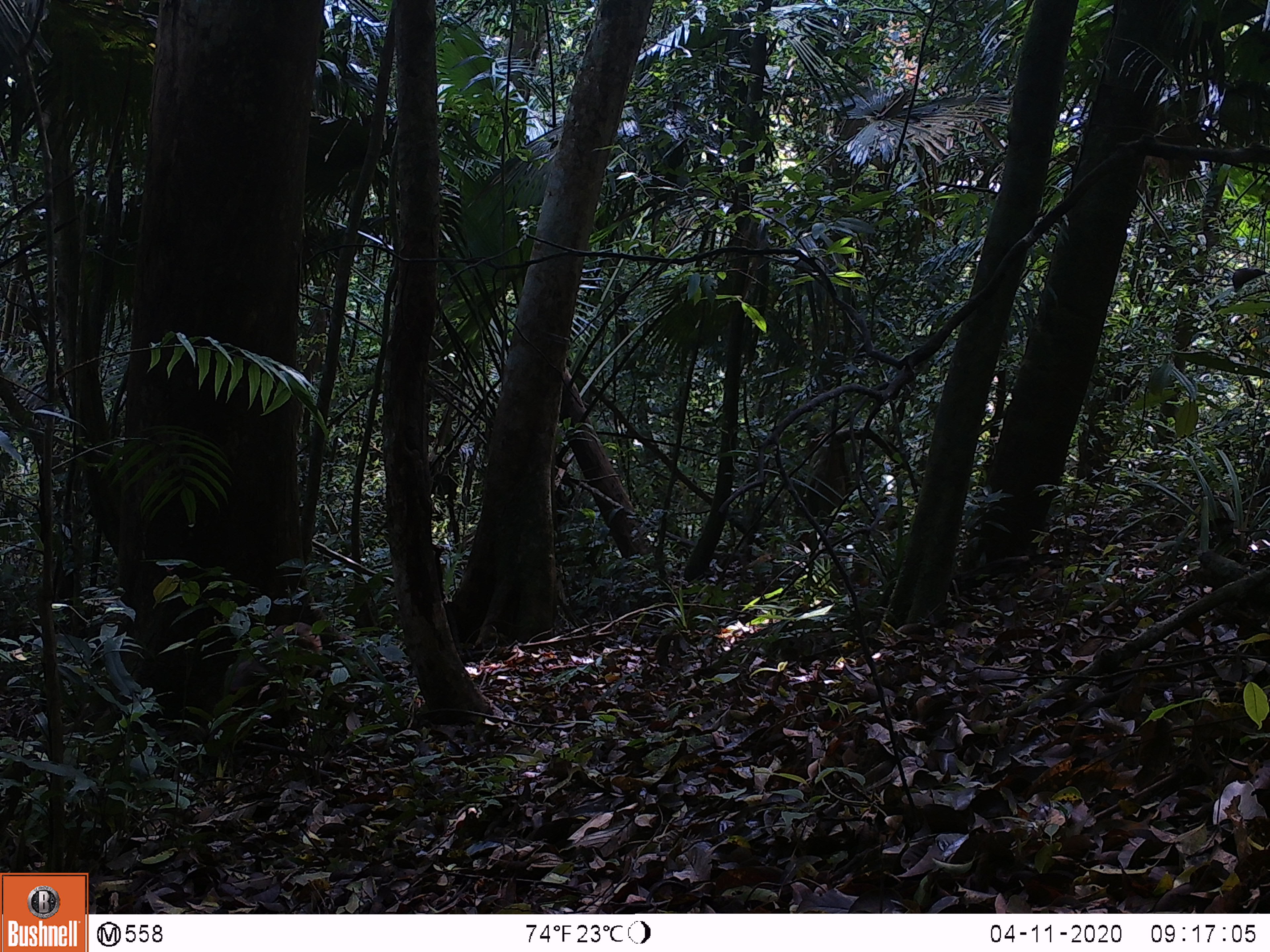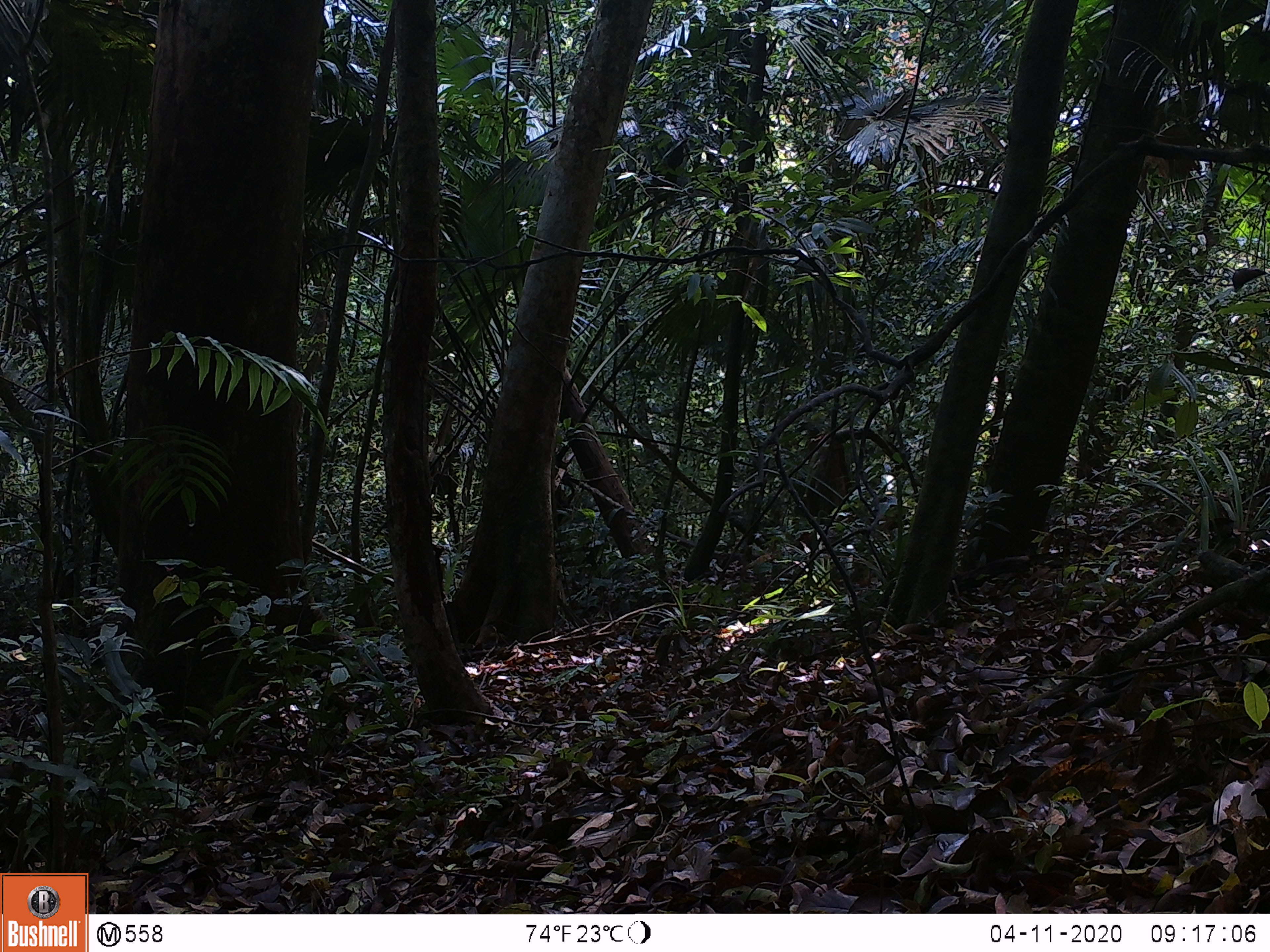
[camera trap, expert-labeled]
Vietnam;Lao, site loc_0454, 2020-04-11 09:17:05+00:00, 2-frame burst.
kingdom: Animalia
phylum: Chordata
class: Mammalia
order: Primates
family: Cercopithecidae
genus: Macaca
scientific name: Macaca arctoides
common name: stump-tailed macaque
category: stump tailed macaque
Stump tailed macaque (stump-tailed macaque) (Macaca arctoides). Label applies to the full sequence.